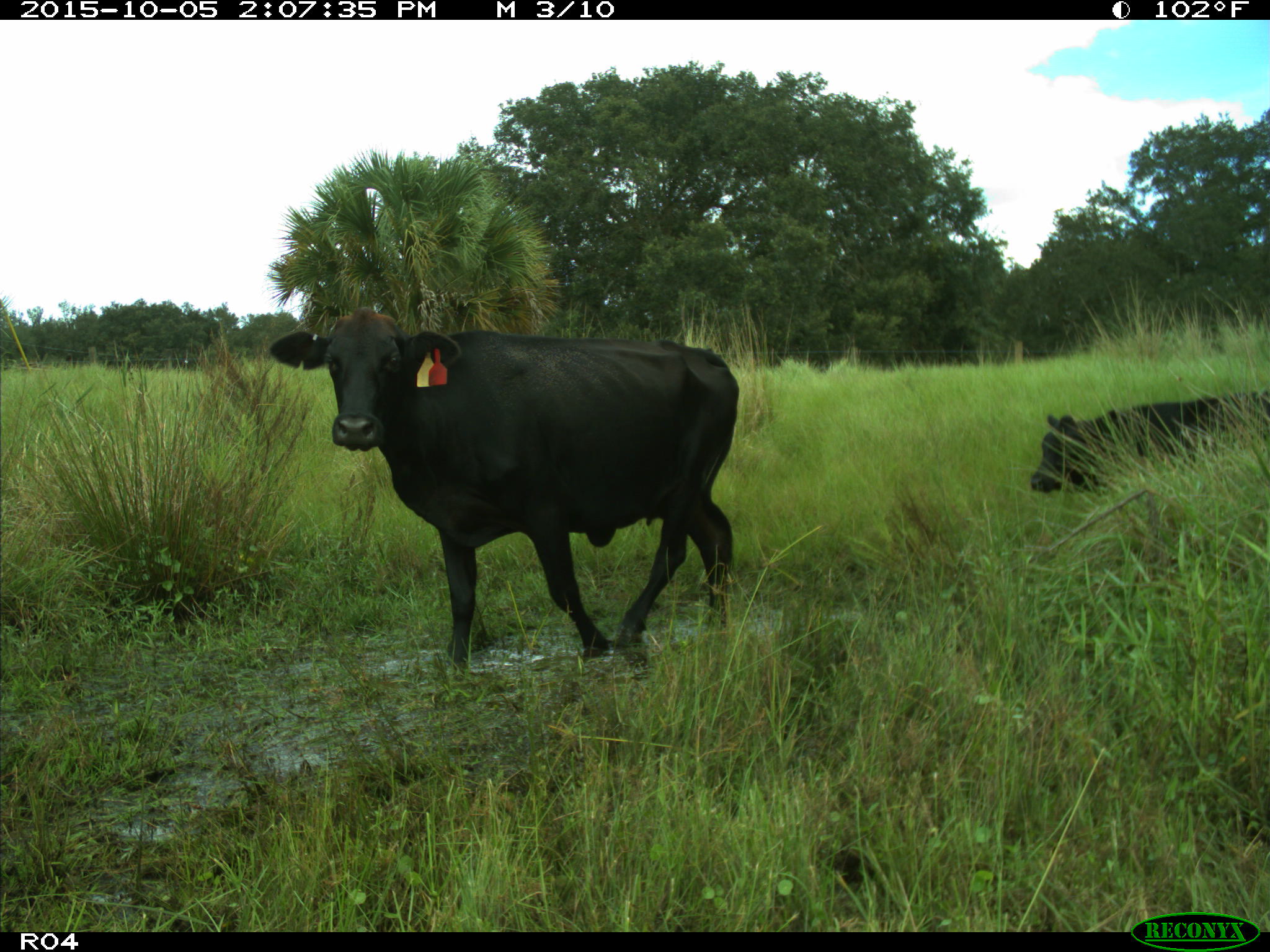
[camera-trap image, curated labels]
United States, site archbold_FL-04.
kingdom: Animalia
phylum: Chordata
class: Mammalia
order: Artiodactyla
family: Bovidae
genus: Bos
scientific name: Bos taurus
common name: domestic cow